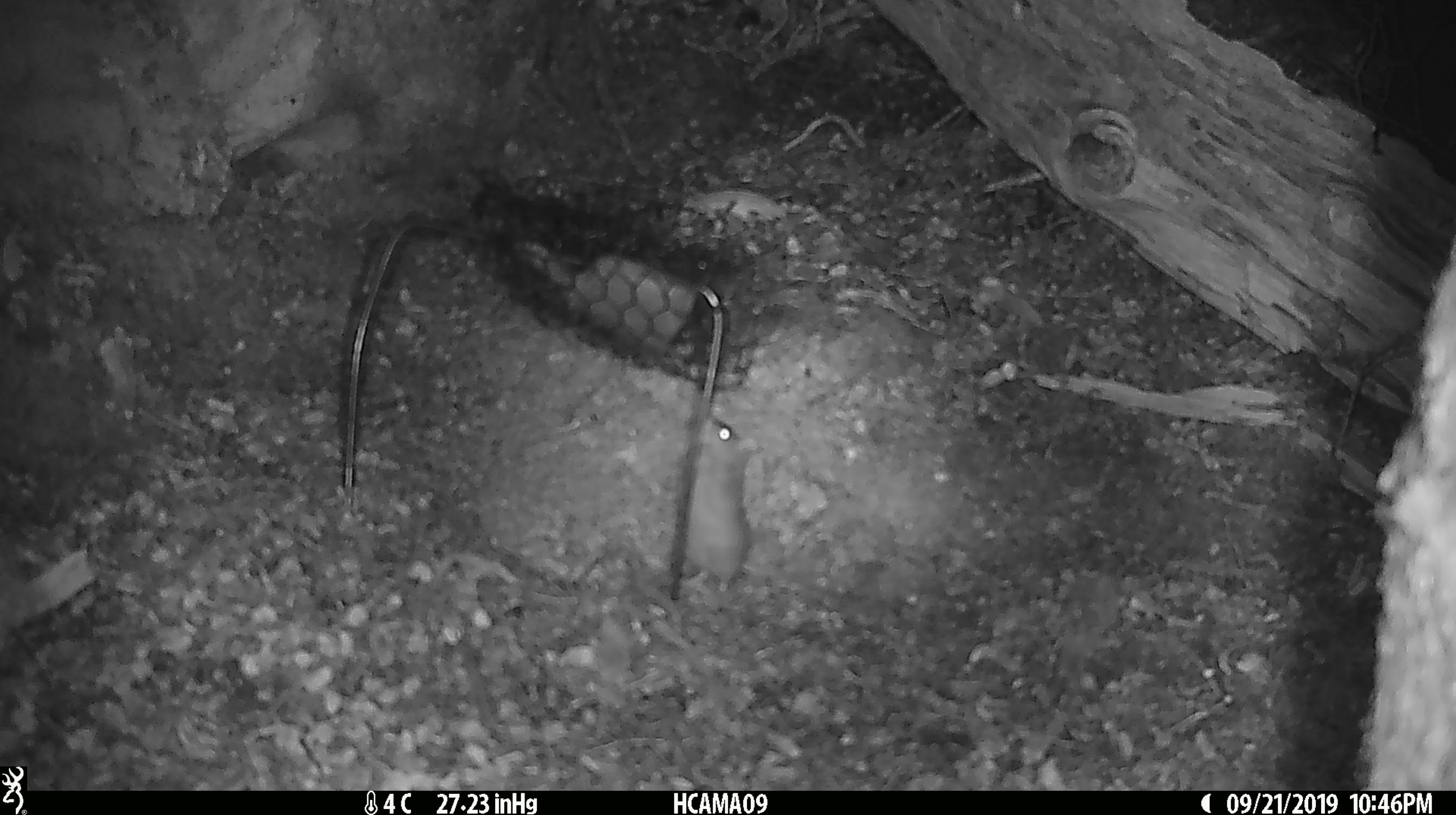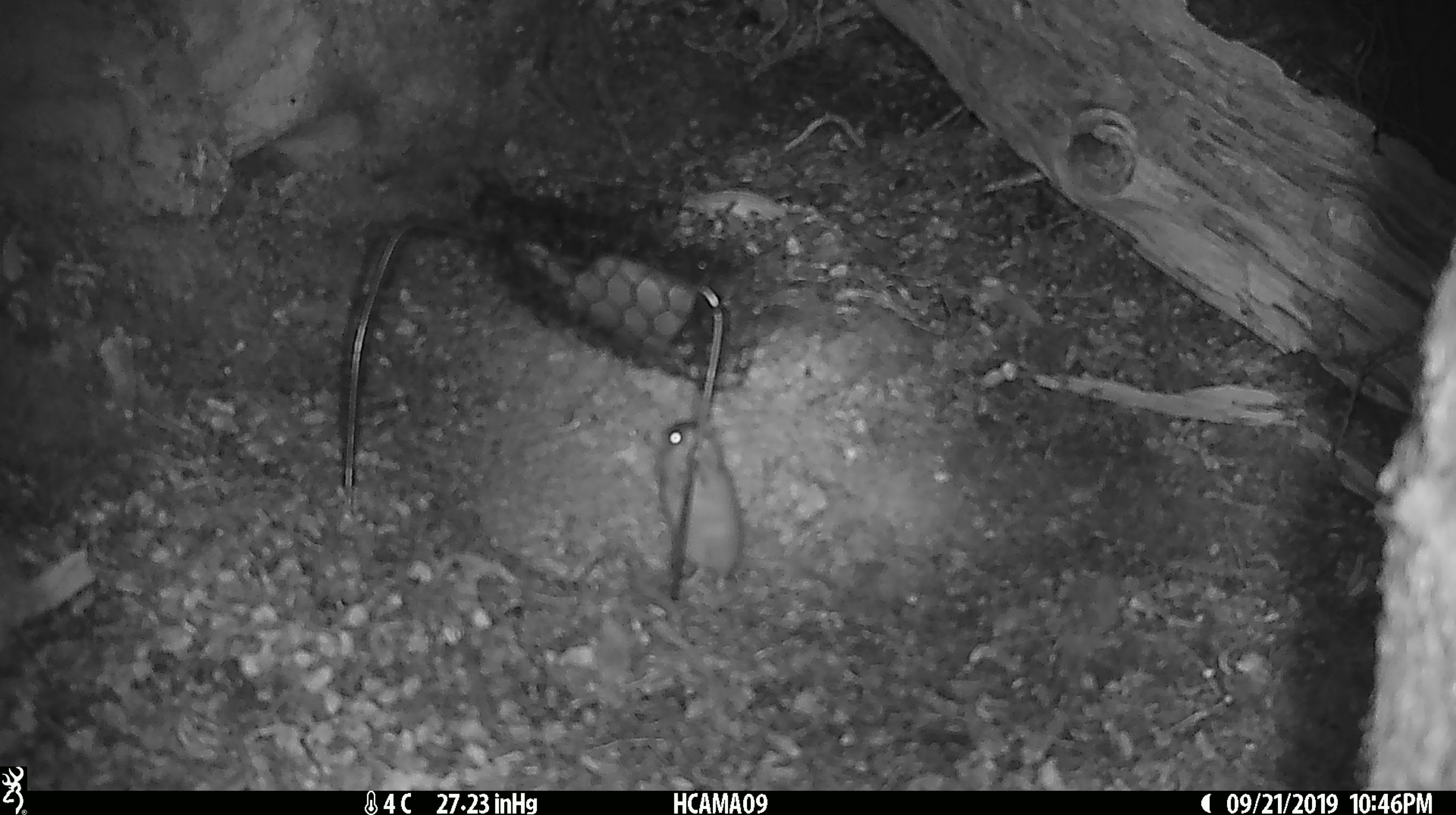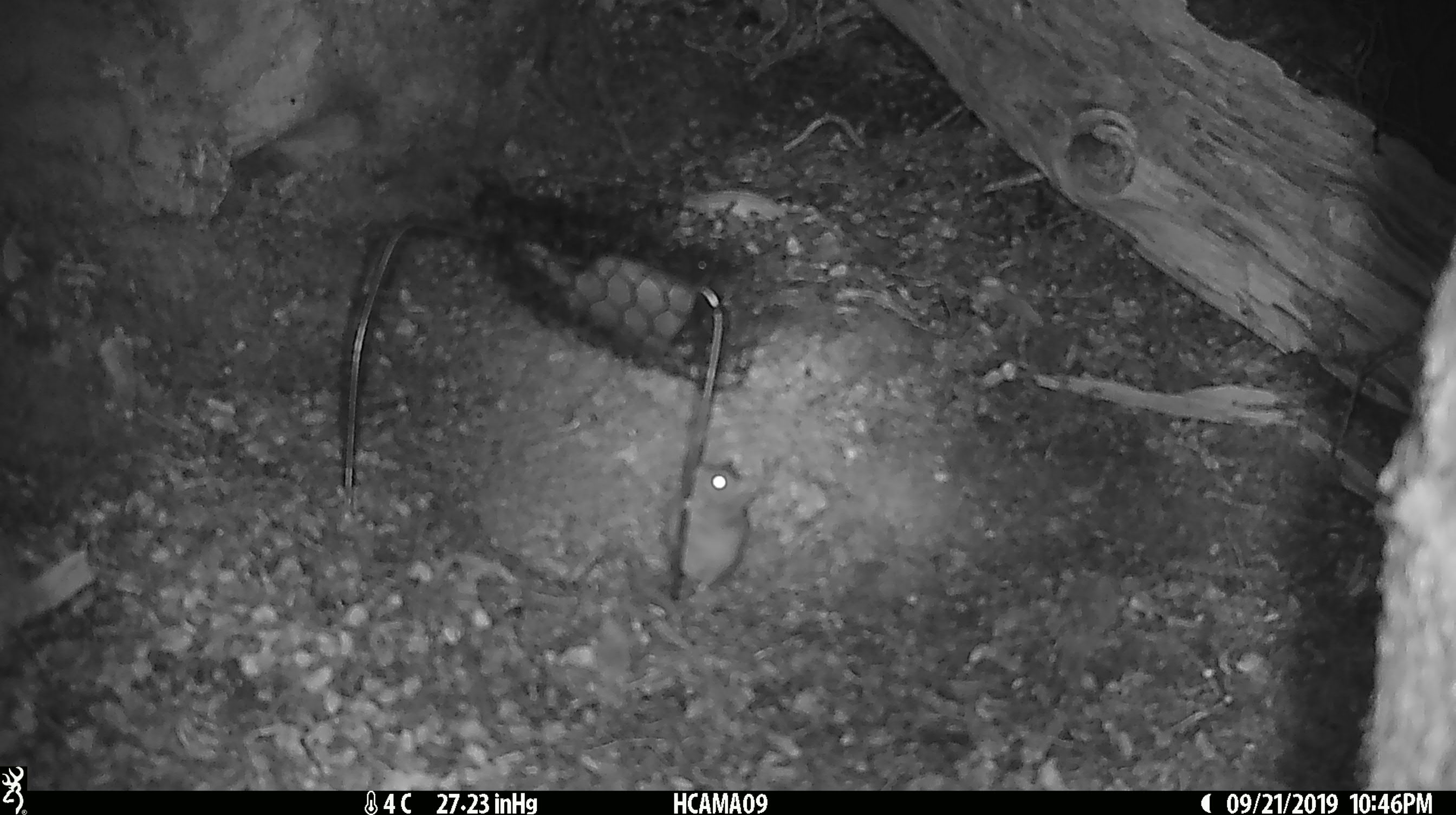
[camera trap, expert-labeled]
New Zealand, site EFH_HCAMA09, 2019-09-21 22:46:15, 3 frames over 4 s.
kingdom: Animalia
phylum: Chordata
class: Mammalia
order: Rodentia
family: Muridae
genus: Mus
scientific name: Mus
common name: mouse